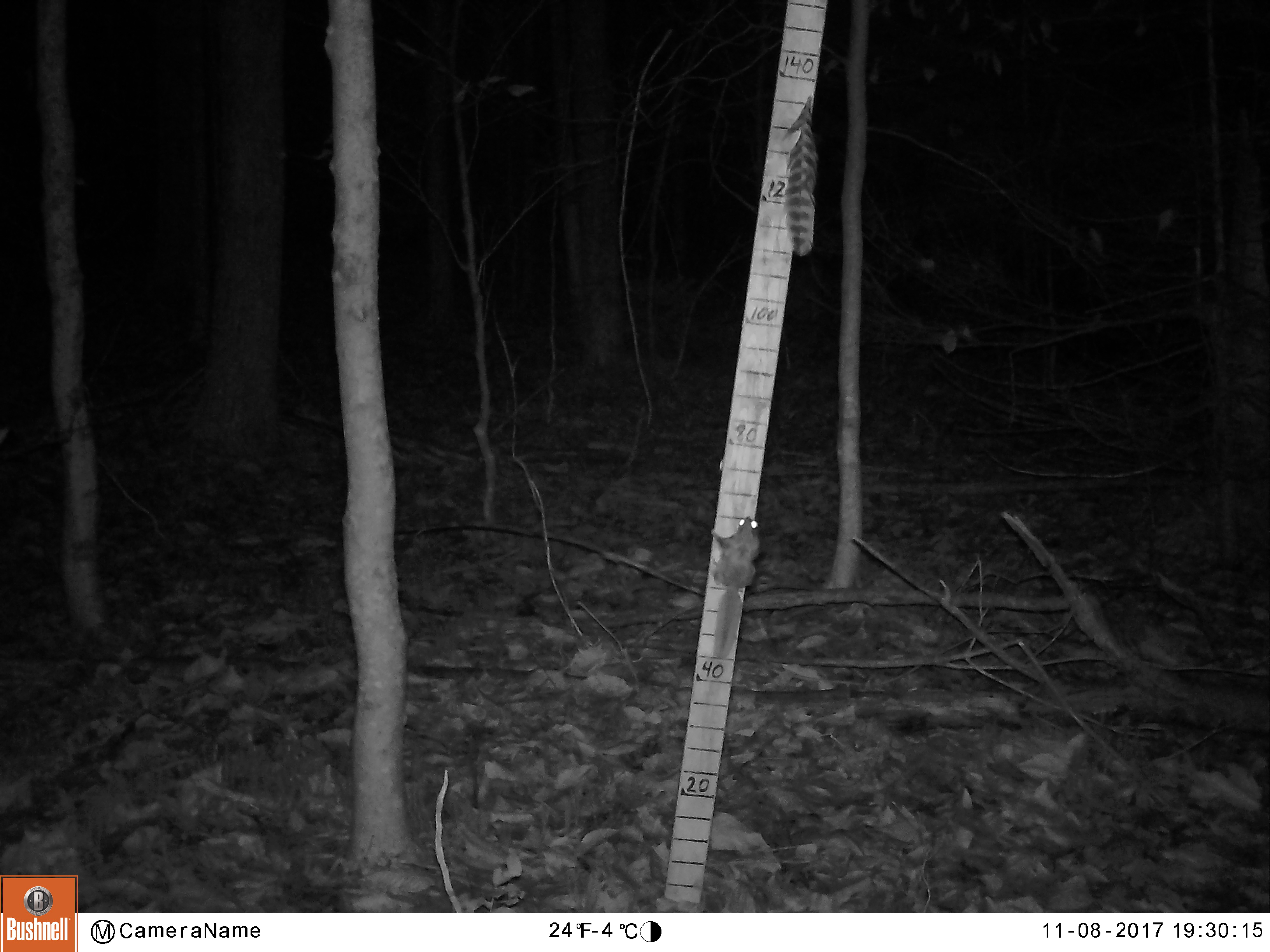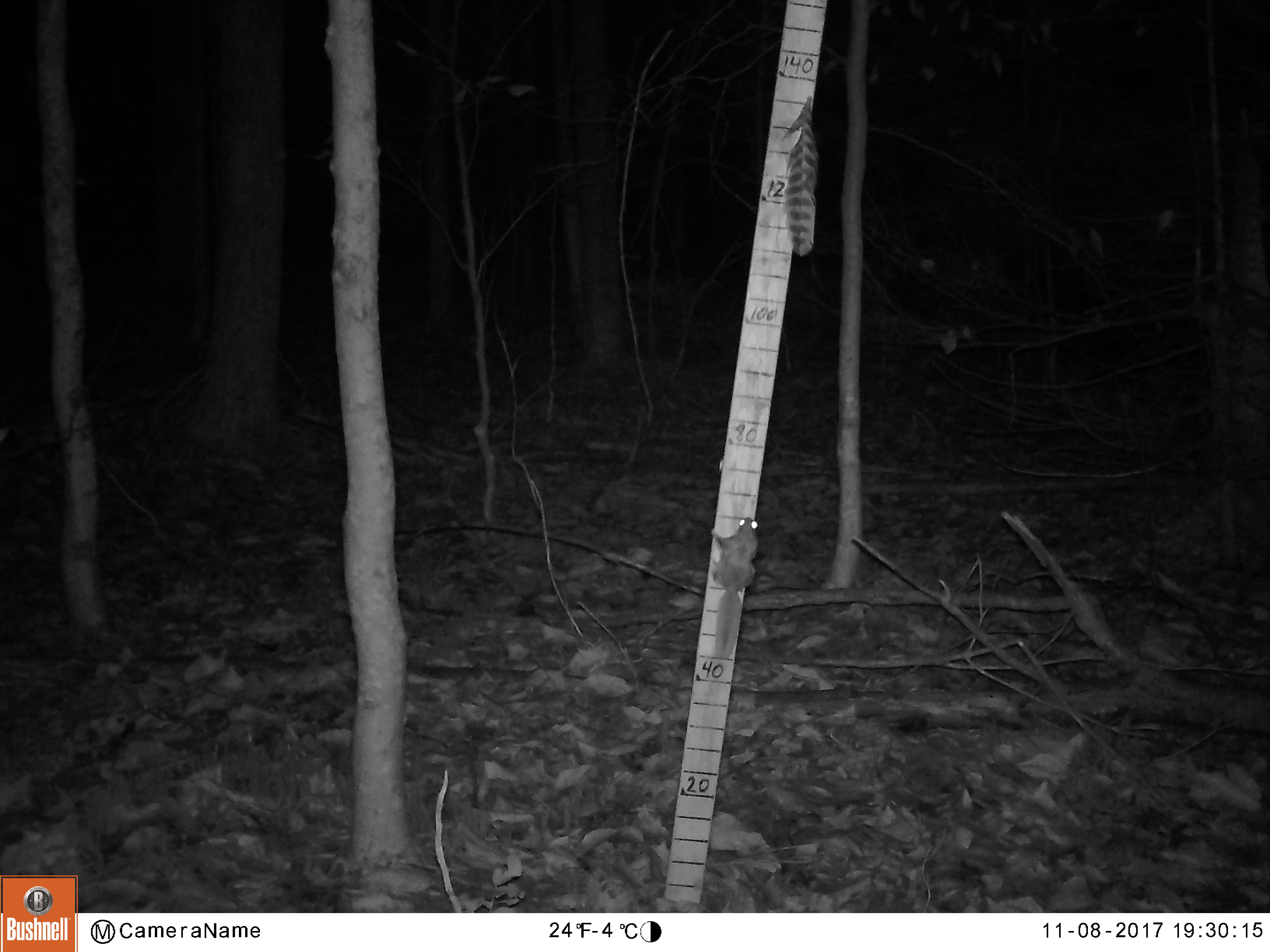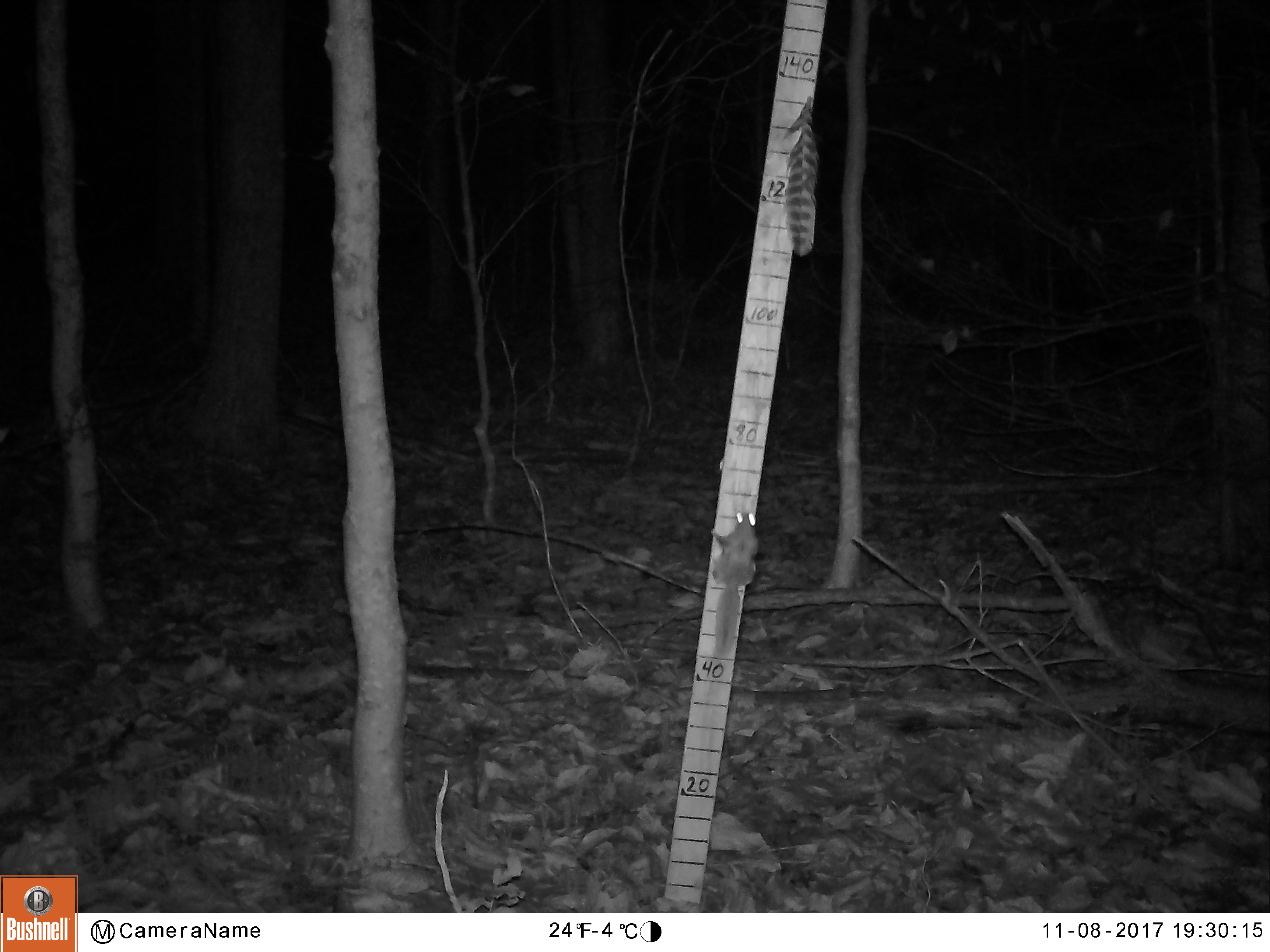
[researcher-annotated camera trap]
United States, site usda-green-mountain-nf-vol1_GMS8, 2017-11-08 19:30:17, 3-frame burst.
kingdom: Animalia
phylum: Chordata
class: Mammalia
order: Rodentia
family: Sciuridae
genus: Glaucomys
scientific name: Glaucomys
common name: flying squirrel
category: flying squirrel sp.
Flying squirrel sp. (flying squirrel) (Glaucomys).